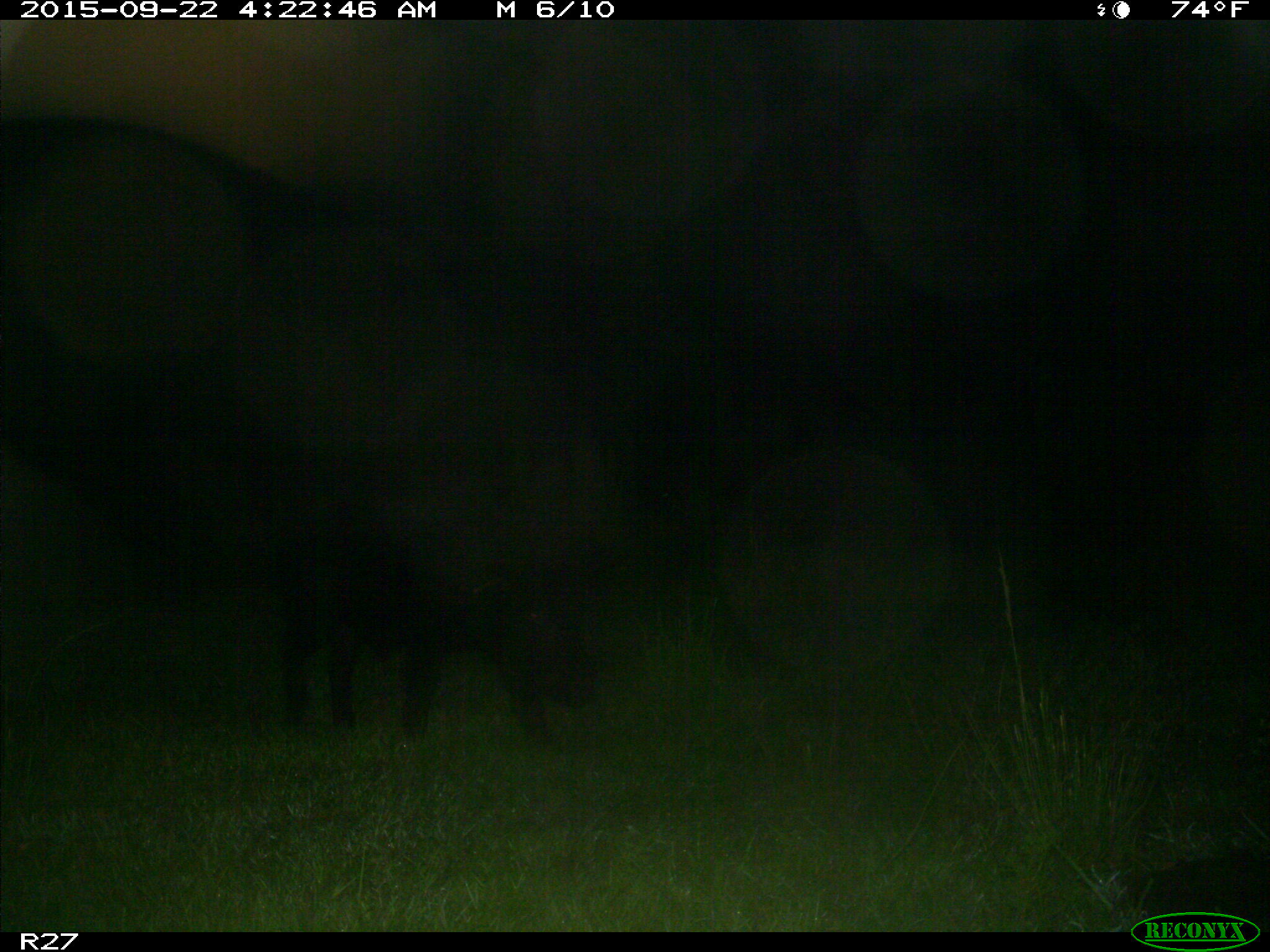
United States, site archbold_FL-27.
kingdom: Animalia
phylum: Chordata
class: Mammalia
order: Artiodactyla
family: Suidae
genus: Sus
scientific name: Sus scrofa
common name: wild boar